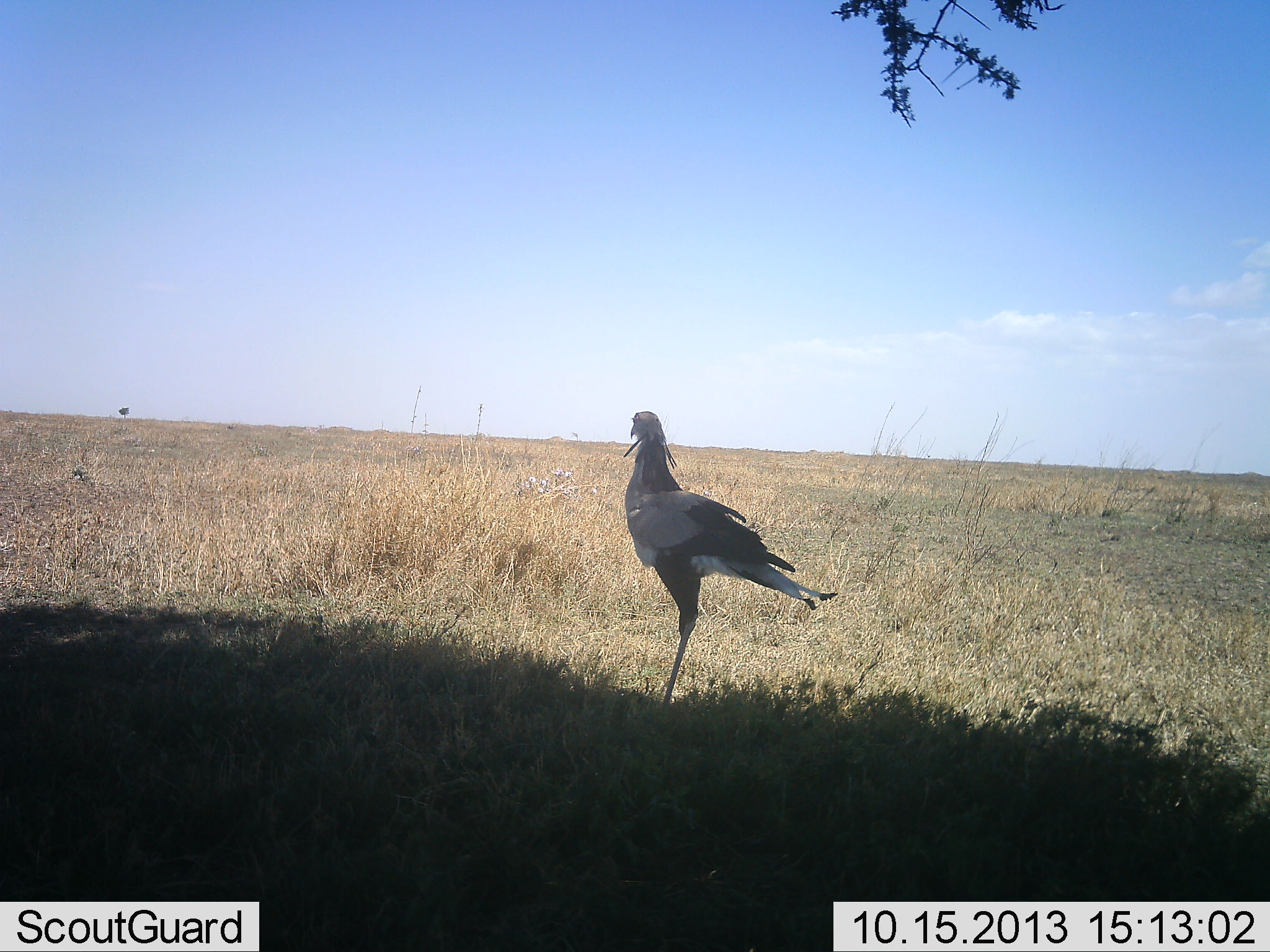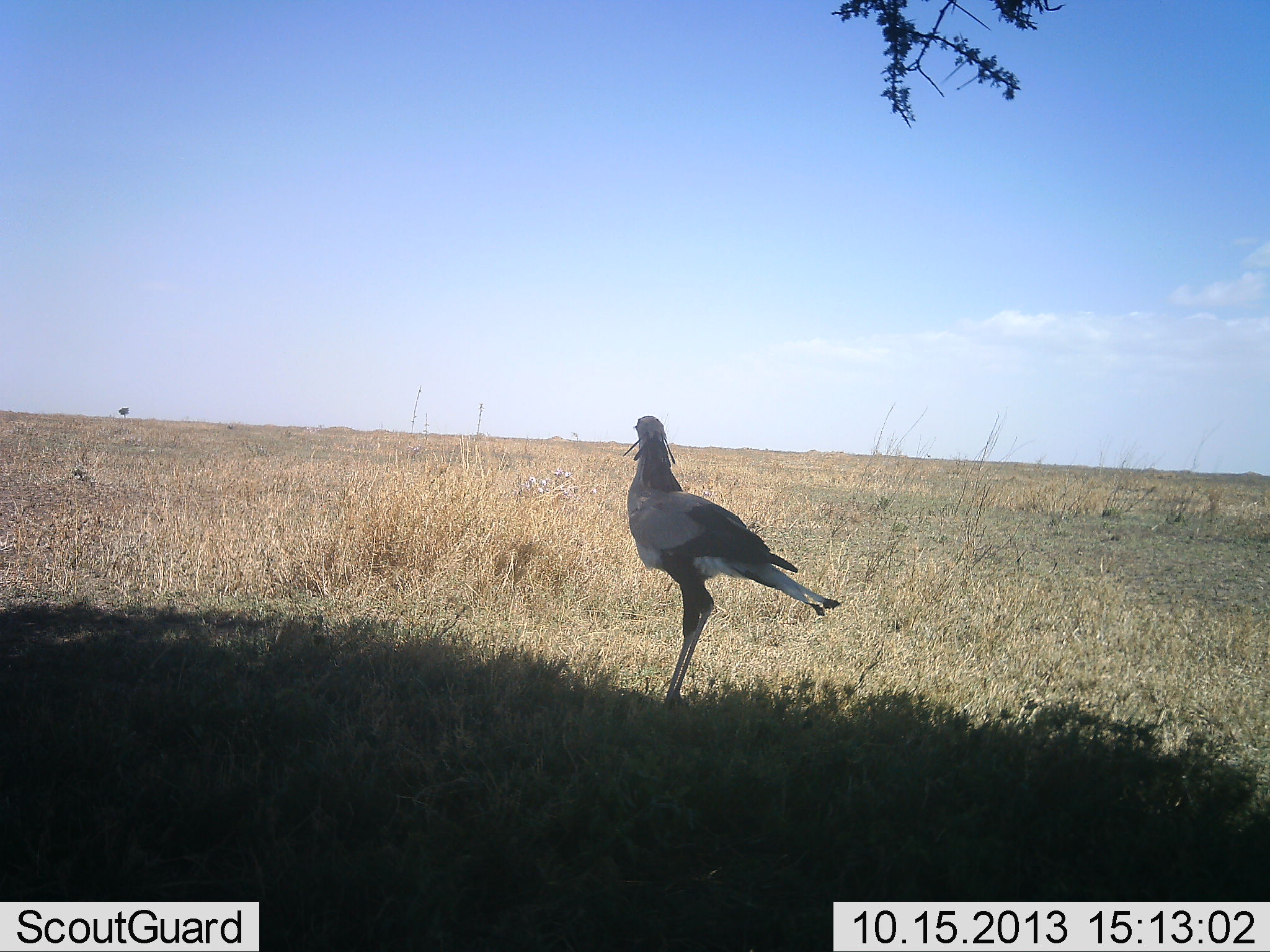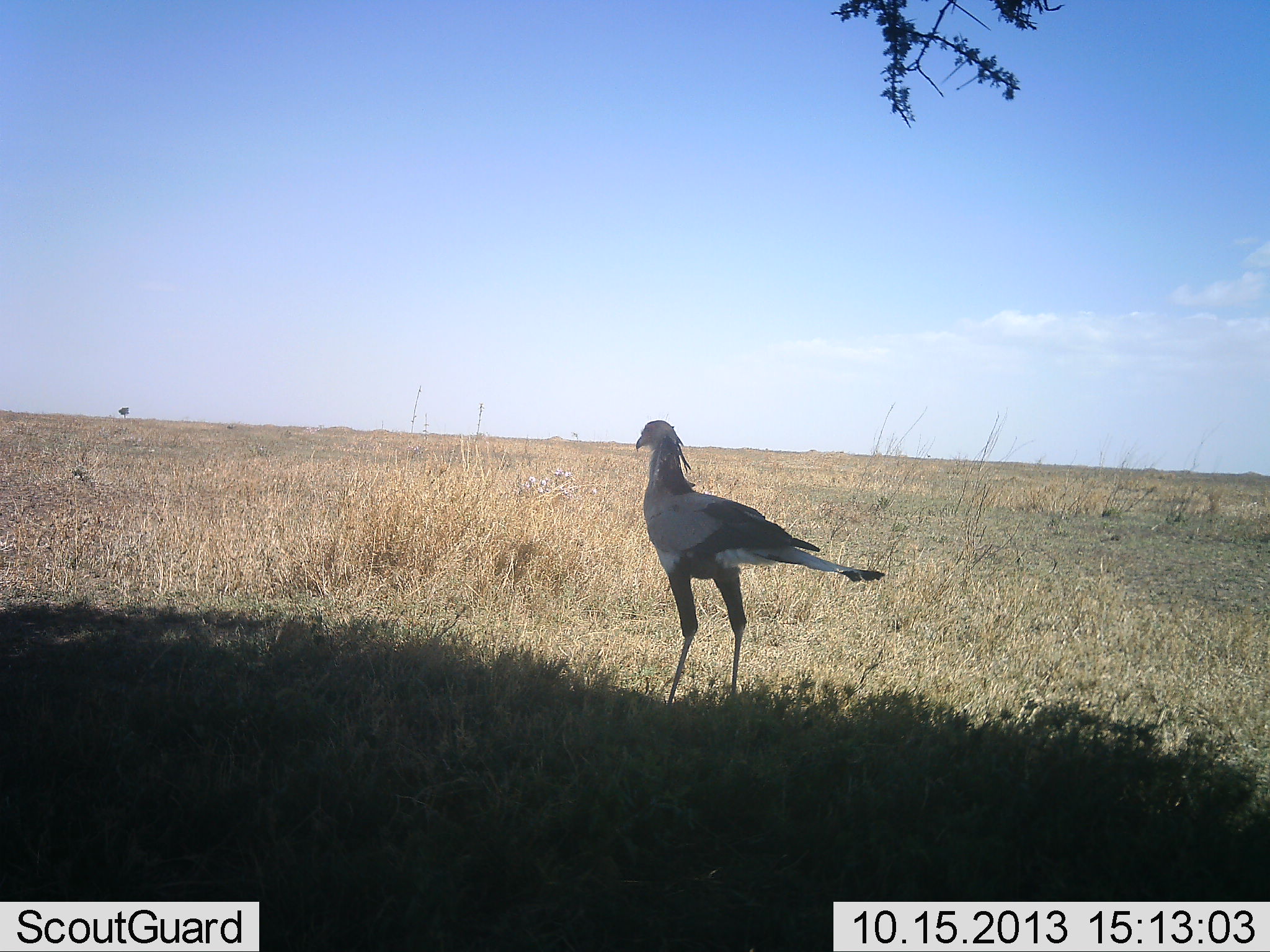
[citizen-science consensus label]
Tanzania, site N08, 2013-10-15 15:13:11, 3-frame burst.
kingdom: Animalia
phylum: Chordata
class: Aves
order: Accipitriformes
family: Sagittariidae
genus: Sagittarius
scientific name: Sagittarius serpentarius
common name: secretary bird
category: secretarybird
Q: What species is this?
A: Secretarybird (secretary bird) (Sagittarius serpentarius).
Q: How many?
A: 1.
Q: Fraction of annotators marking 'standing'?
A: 90%.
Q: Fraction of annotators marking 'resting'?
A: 0%.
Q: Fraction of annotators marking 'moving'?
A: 10%.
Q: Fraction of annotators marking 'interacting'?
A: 0%.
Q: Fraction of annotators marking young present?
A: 0%.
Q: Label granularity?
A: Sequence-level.